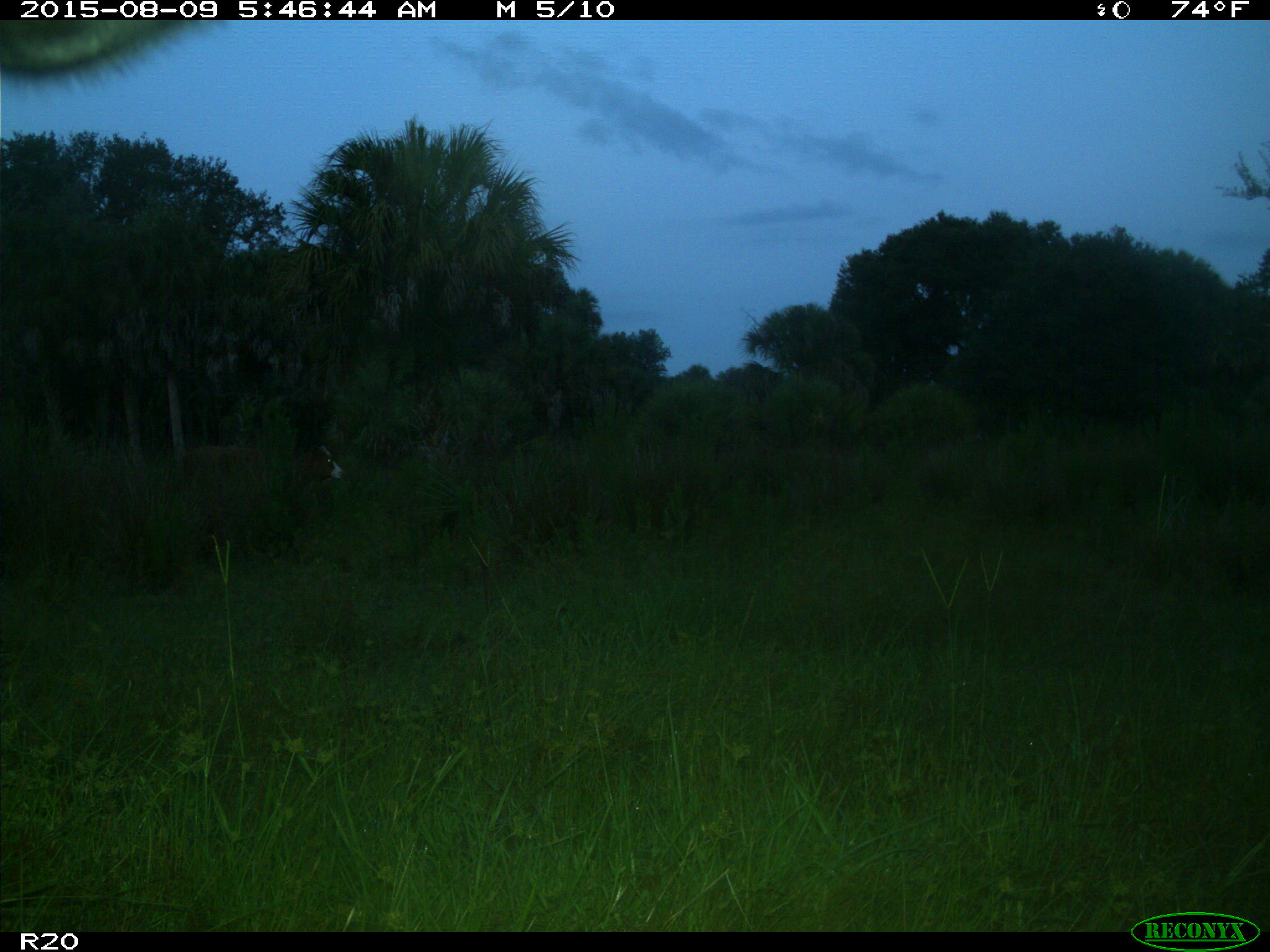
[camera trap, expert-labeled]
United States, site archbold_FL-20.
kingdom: Animalia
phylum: Chordata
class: Mammalia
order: Artiodactyla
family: Bovidae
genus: Bos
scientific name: Bos taurus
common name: domestic cow